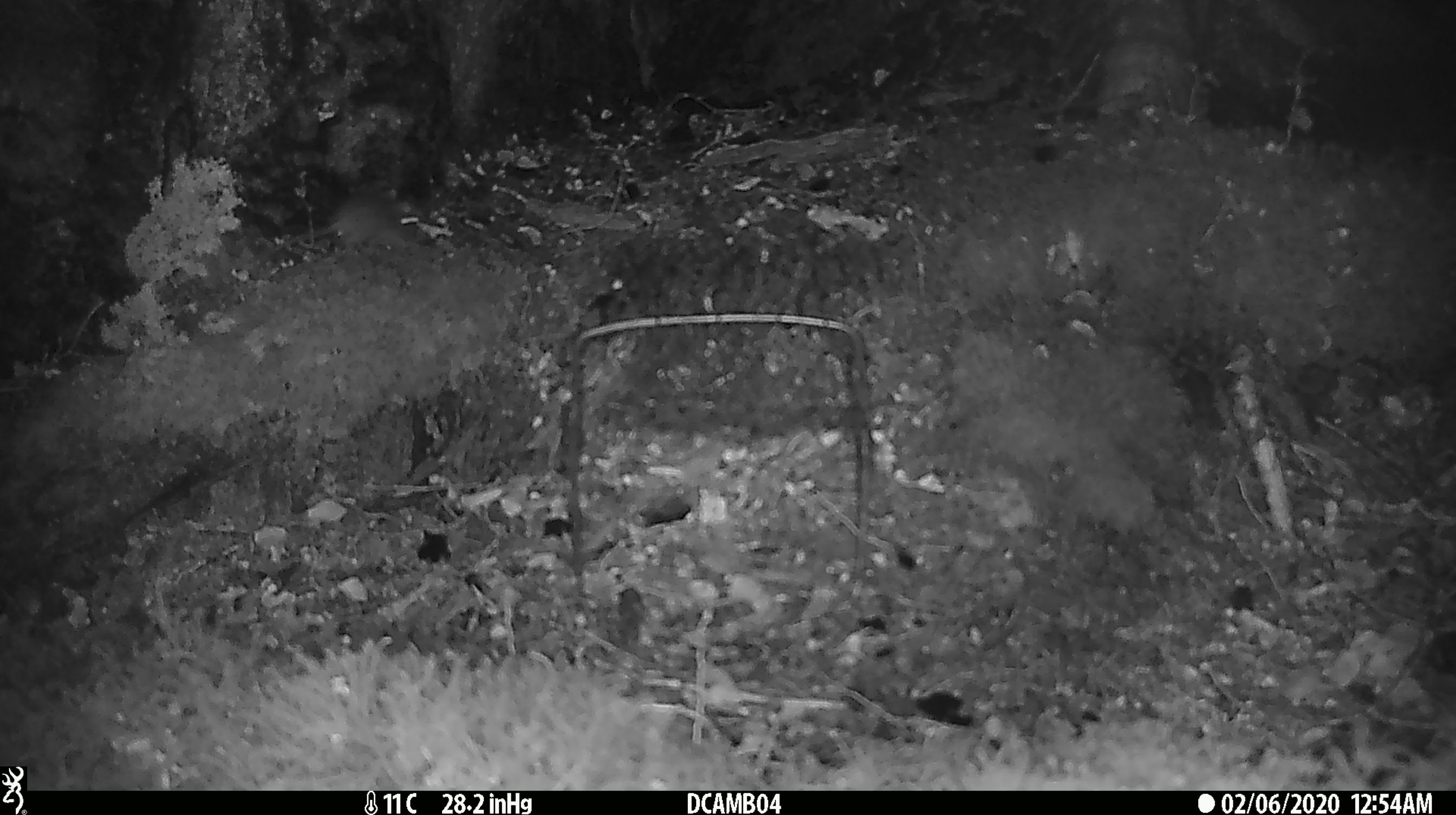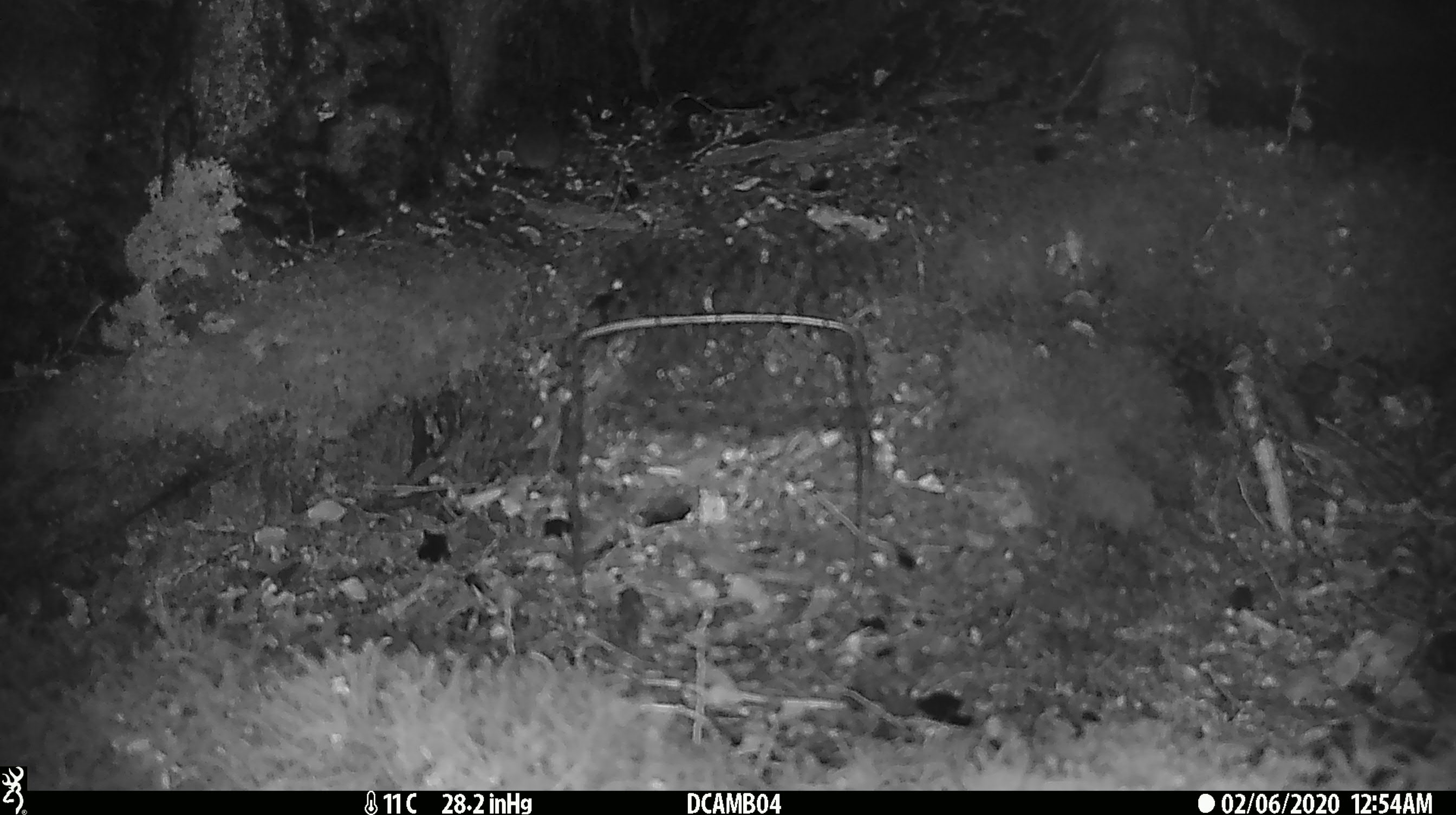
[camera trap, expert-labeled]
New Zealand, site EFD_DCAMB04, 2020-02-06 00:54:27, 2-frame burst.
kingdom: Animalia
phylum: Chordata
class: Mammalia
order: Rodentia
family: Muridae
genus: Mus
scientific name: Mus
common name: mouse